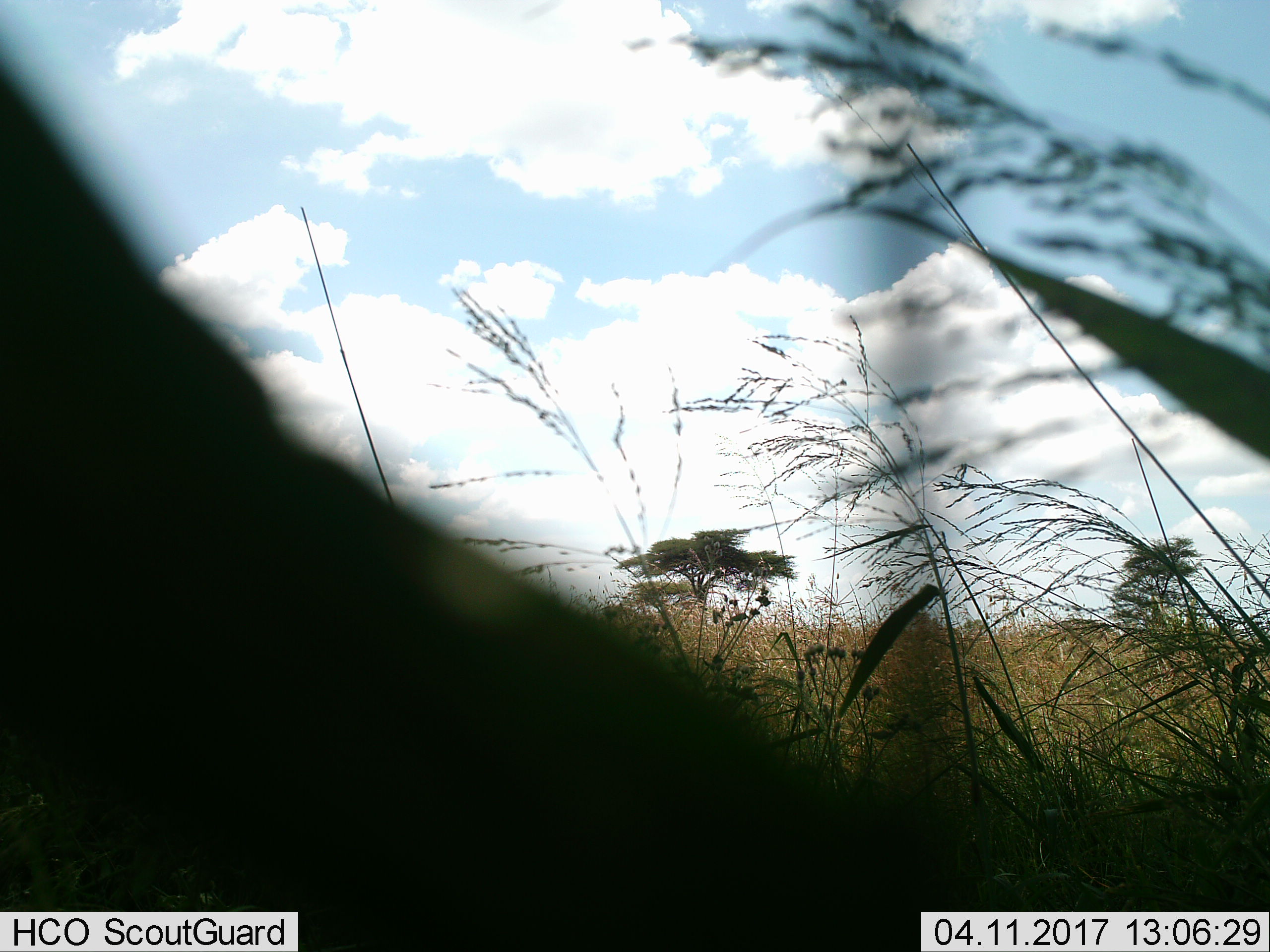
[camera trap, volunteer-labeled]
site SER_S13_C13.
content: unidentified animal